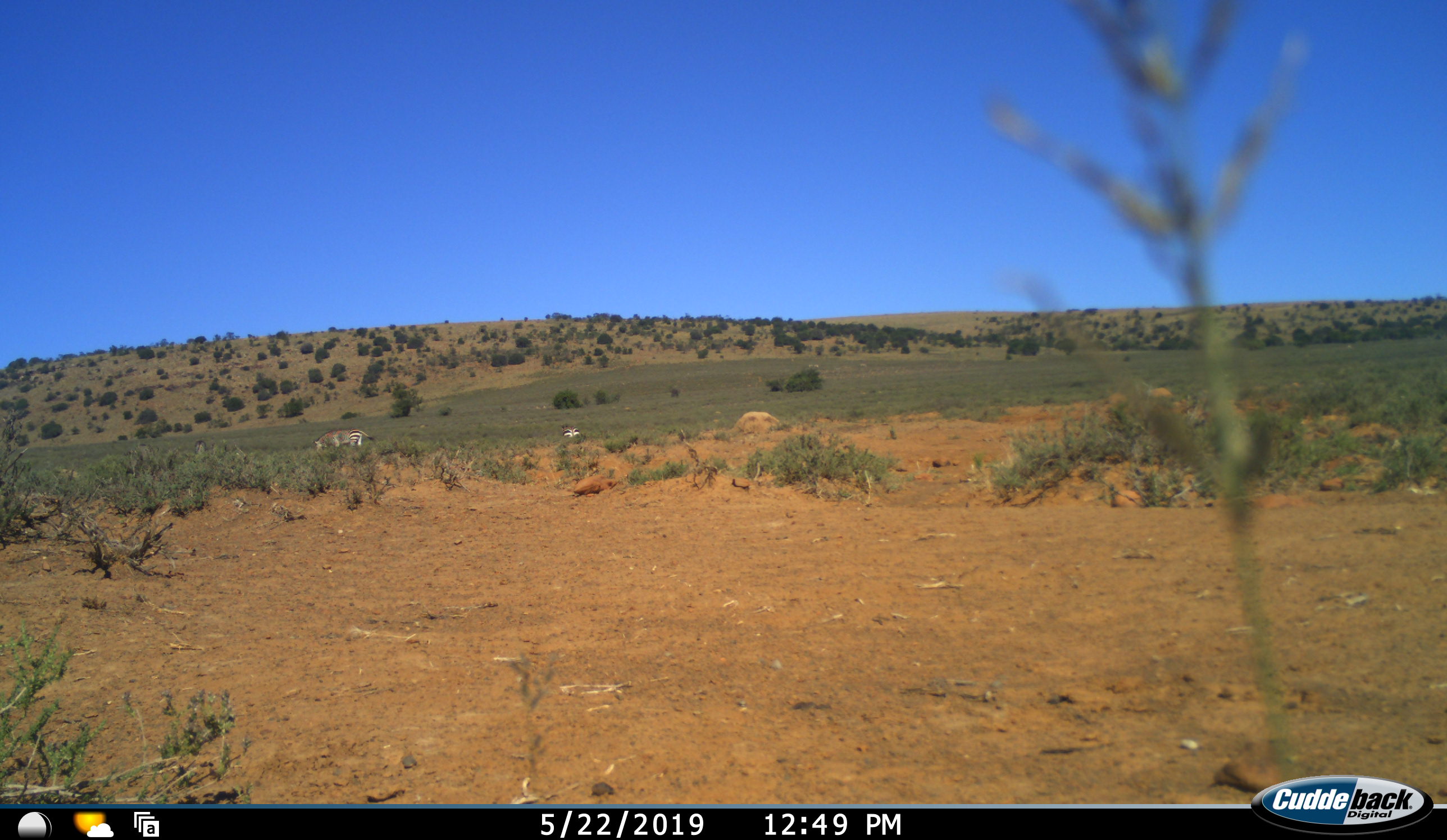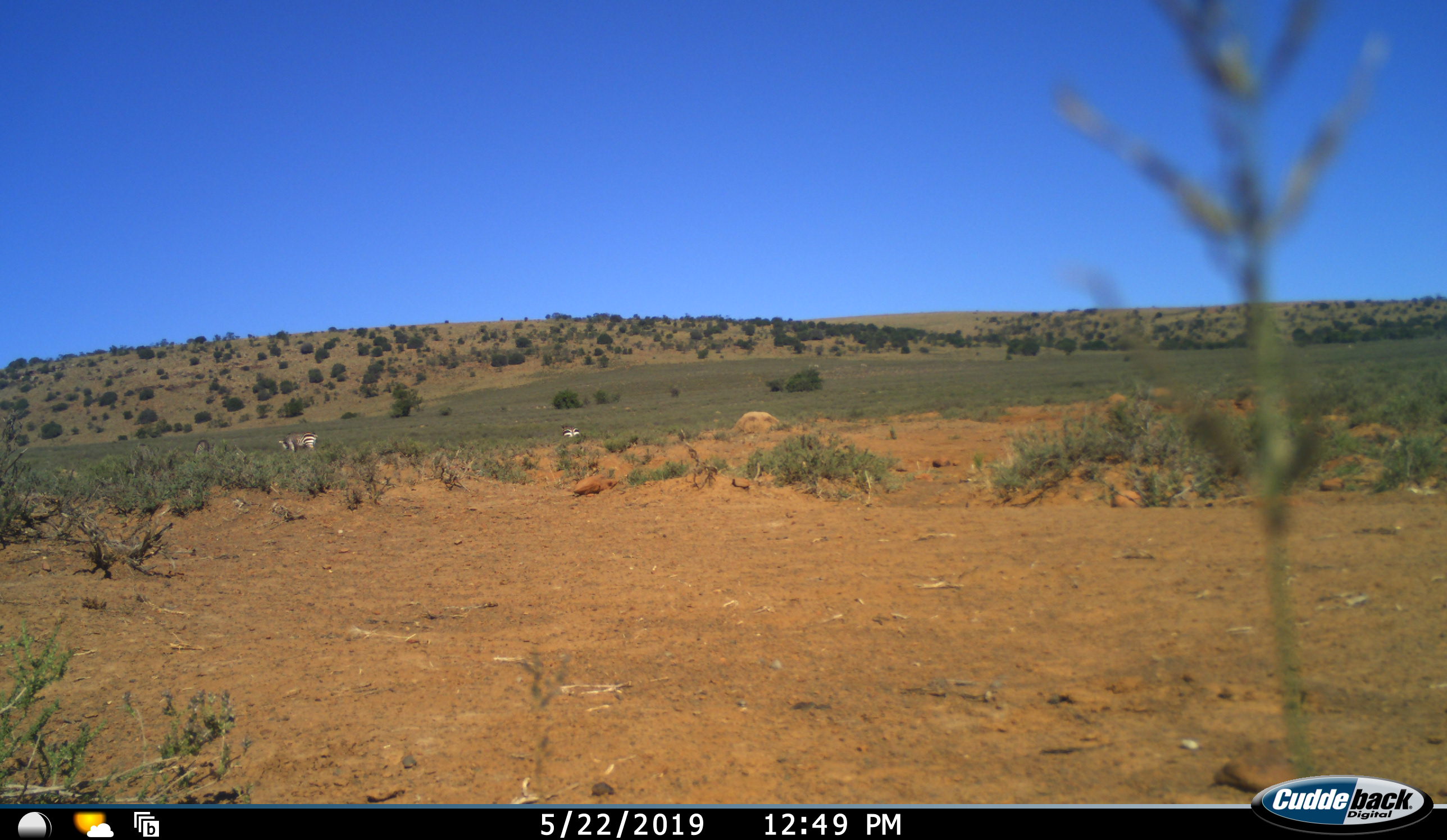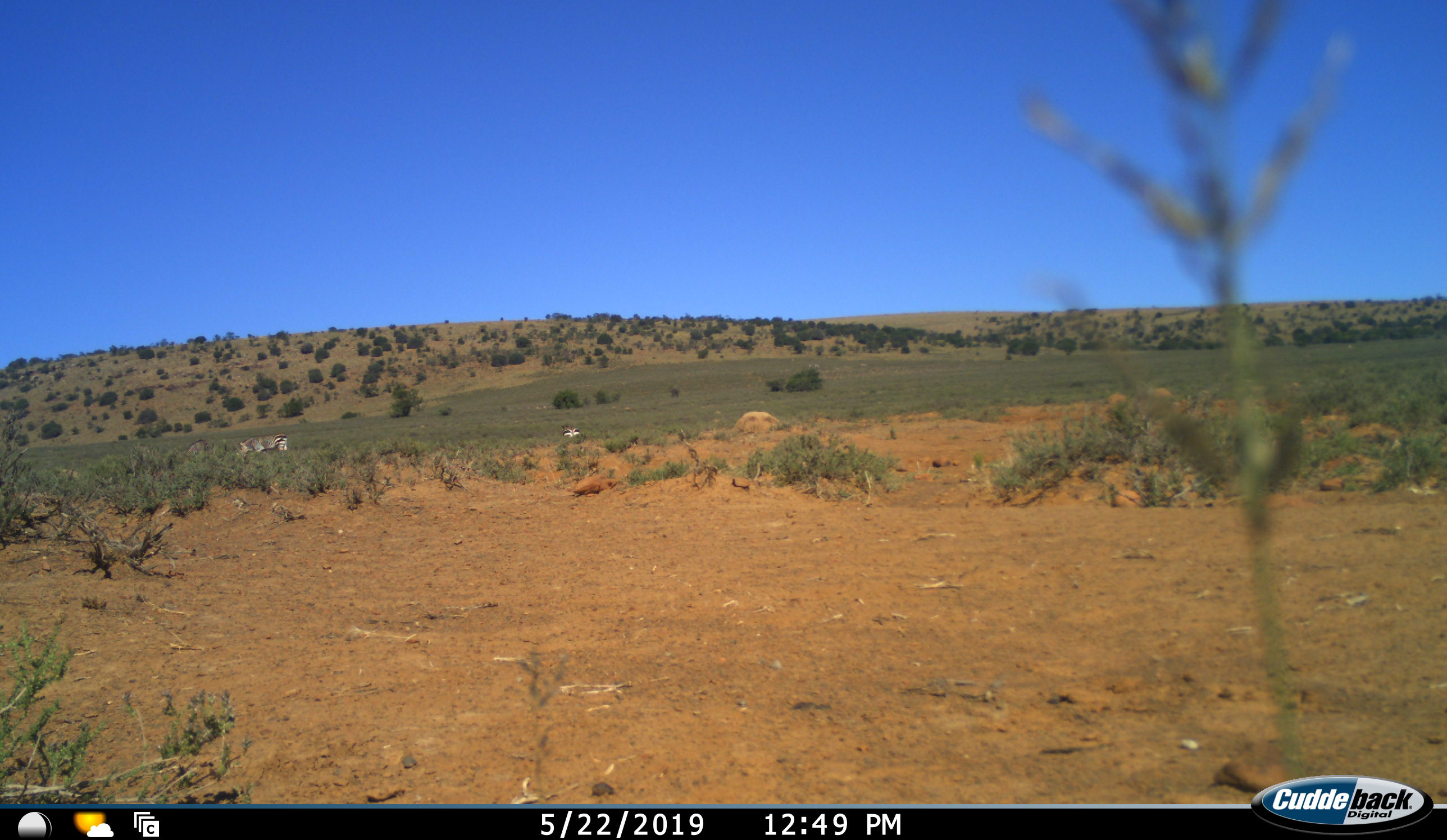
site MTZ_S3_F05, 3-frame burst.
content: unidentified animal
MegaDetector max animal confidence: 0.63